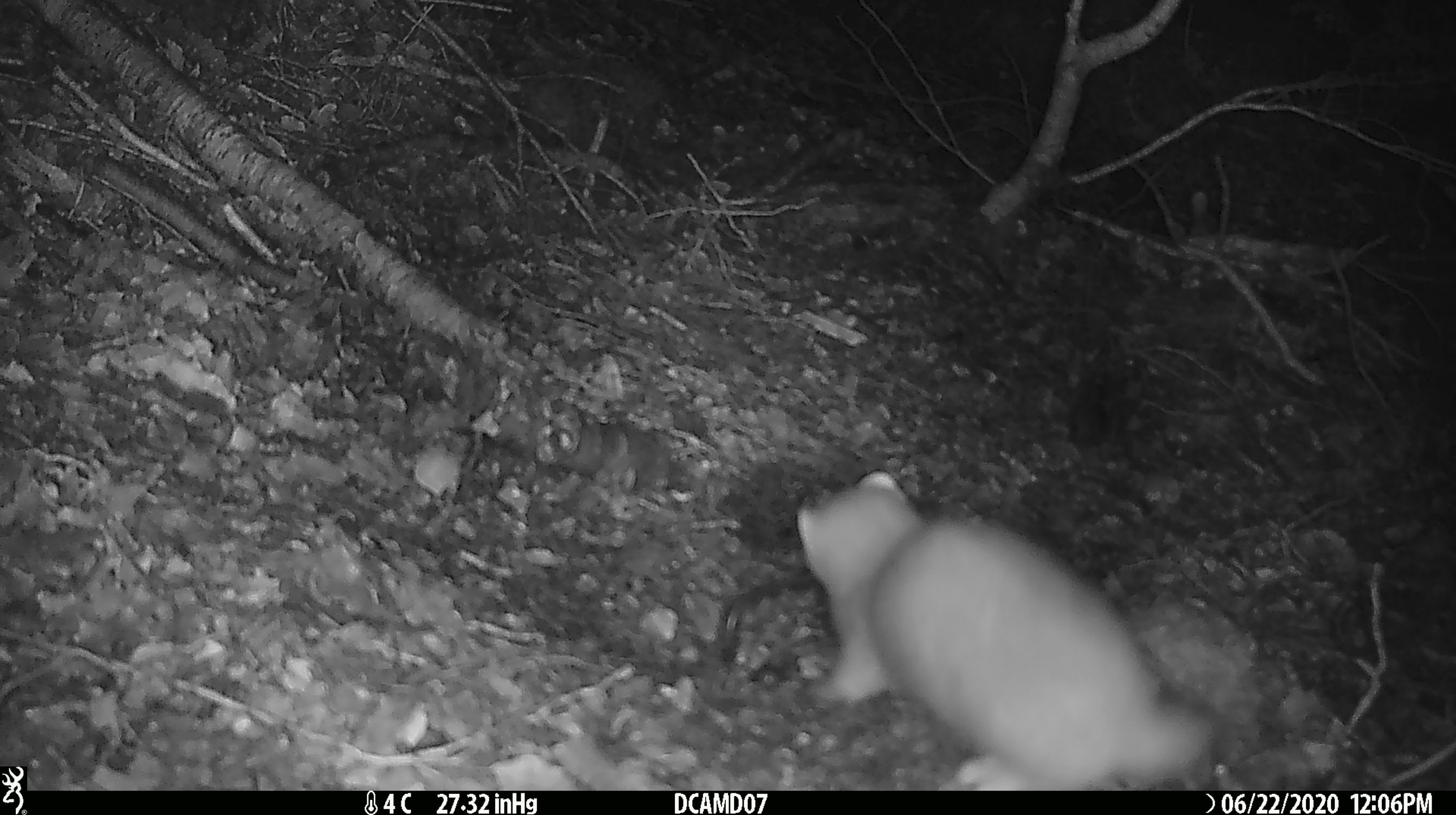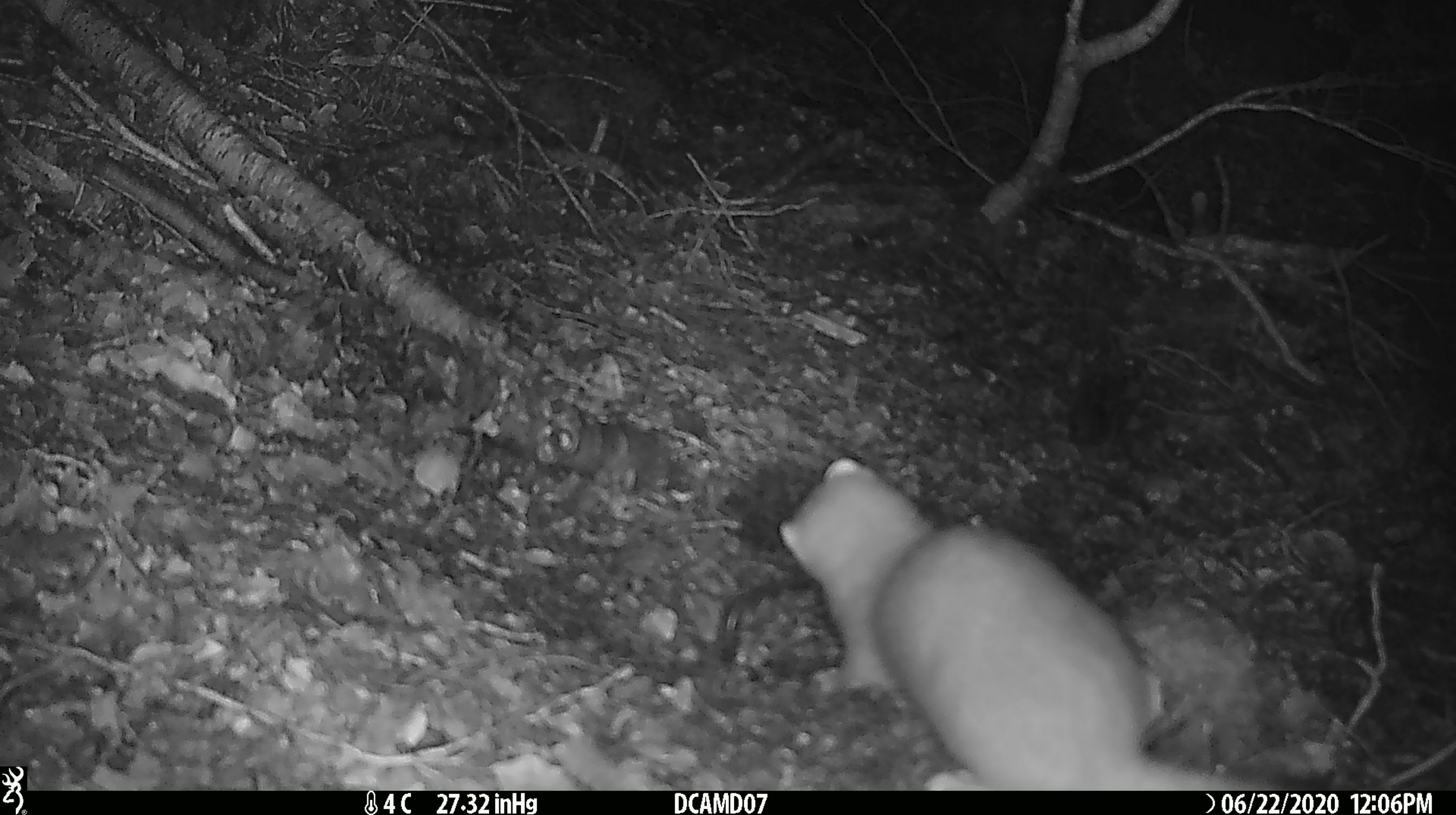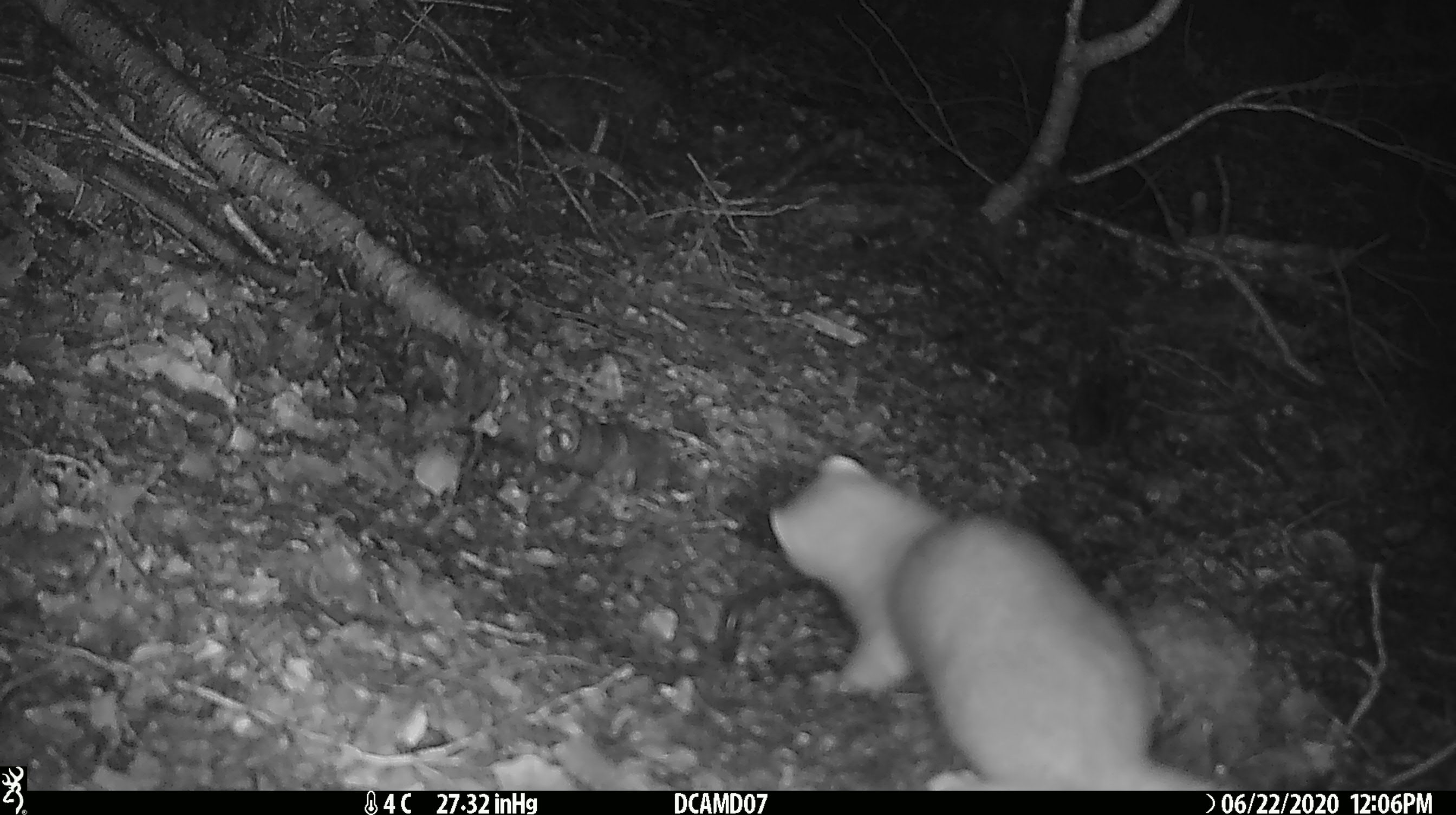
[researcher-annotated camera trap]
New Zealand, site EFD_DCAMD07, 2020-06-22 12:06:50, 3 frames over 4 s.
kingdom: Animalia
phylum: Chordata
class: Mammalia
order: Carnivora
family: Mustelidae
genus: Mustela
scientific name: Mustela erminea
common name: stoat